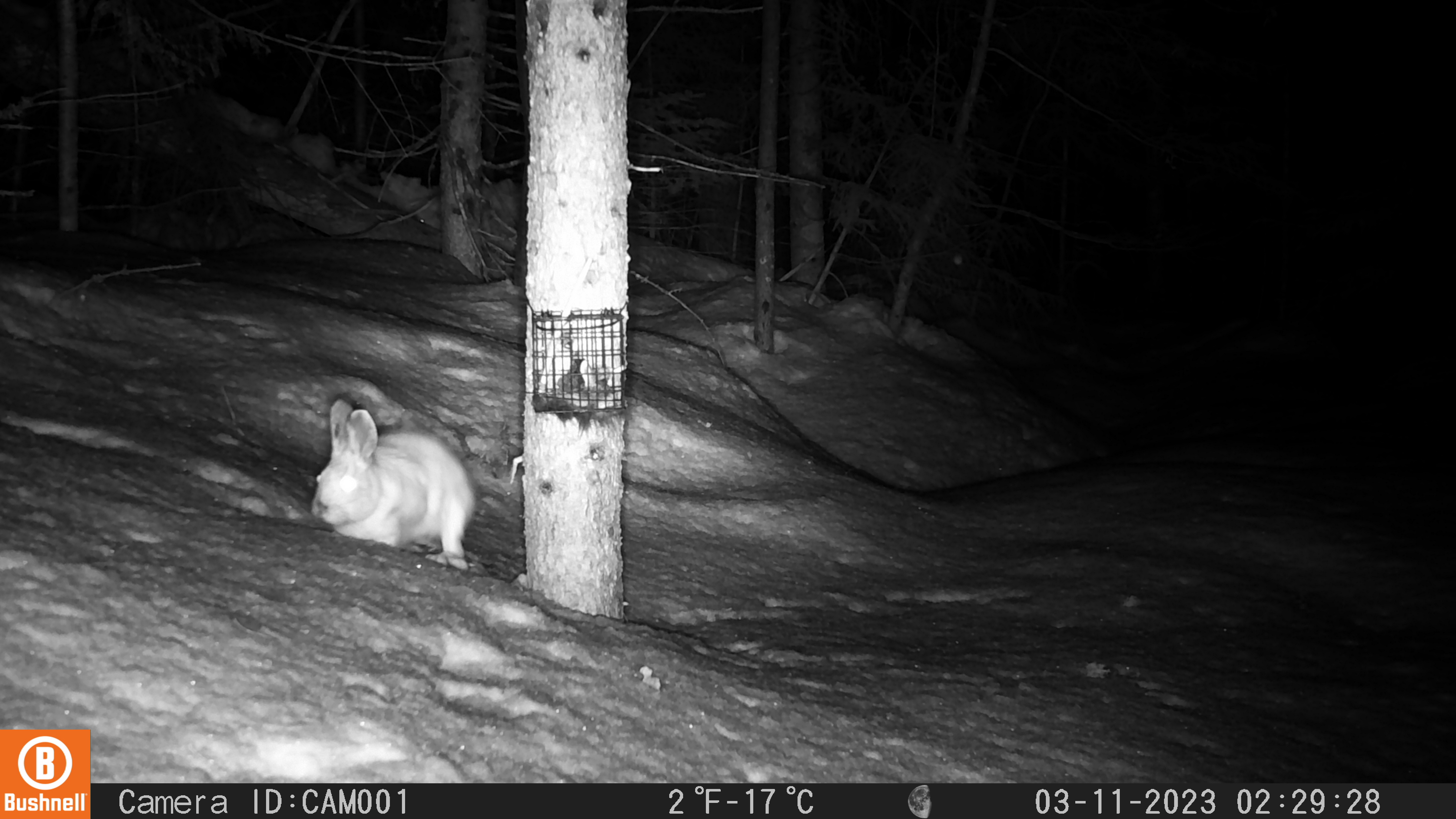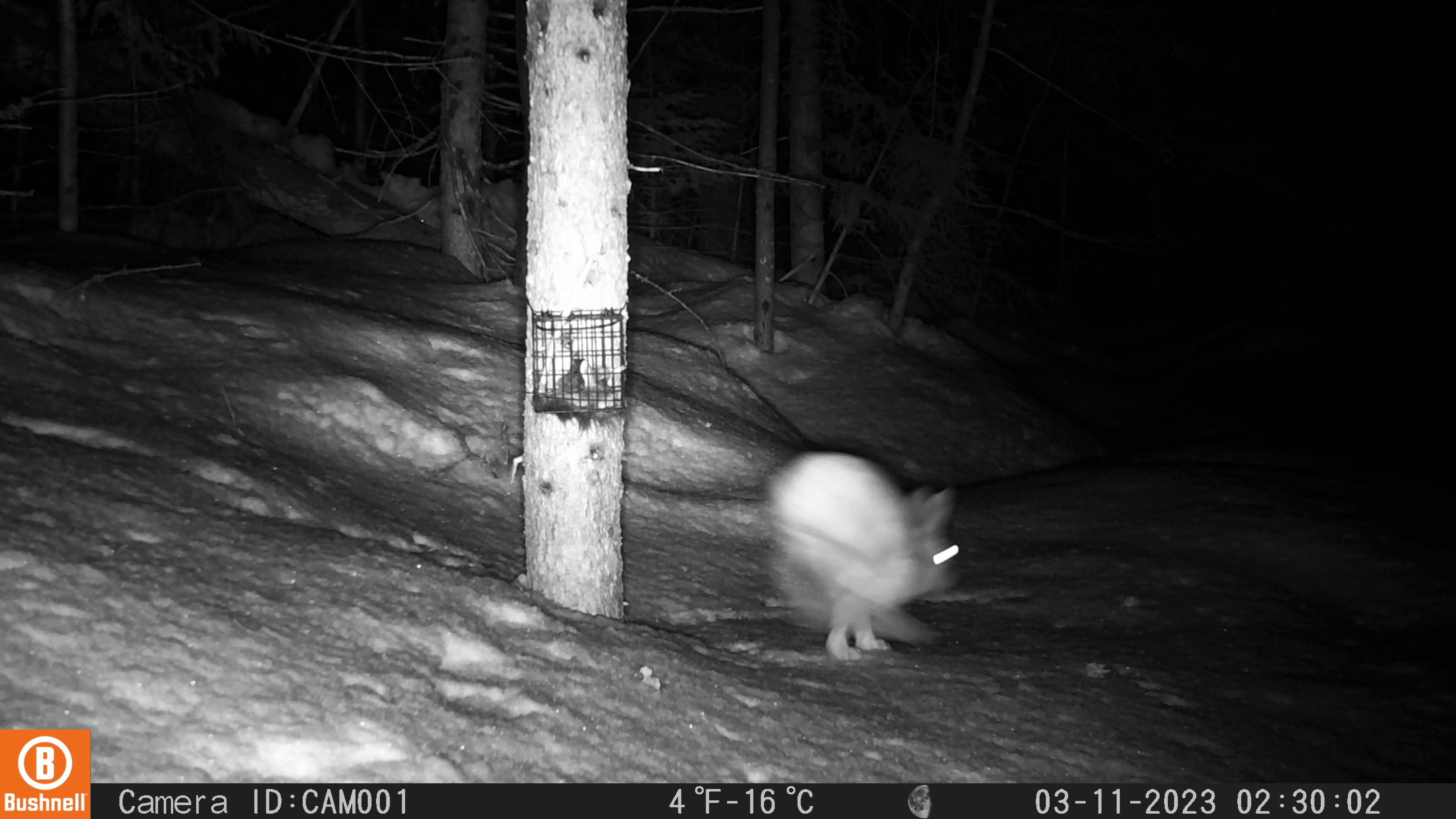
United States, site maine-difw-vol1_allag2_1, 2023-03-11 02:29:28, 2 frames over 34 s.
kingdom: Animalia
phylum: Chordata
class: Mammalia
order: Lagomorpha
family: Leporidae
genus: Lepus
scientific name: Lepus americanus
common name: snowshoe hare